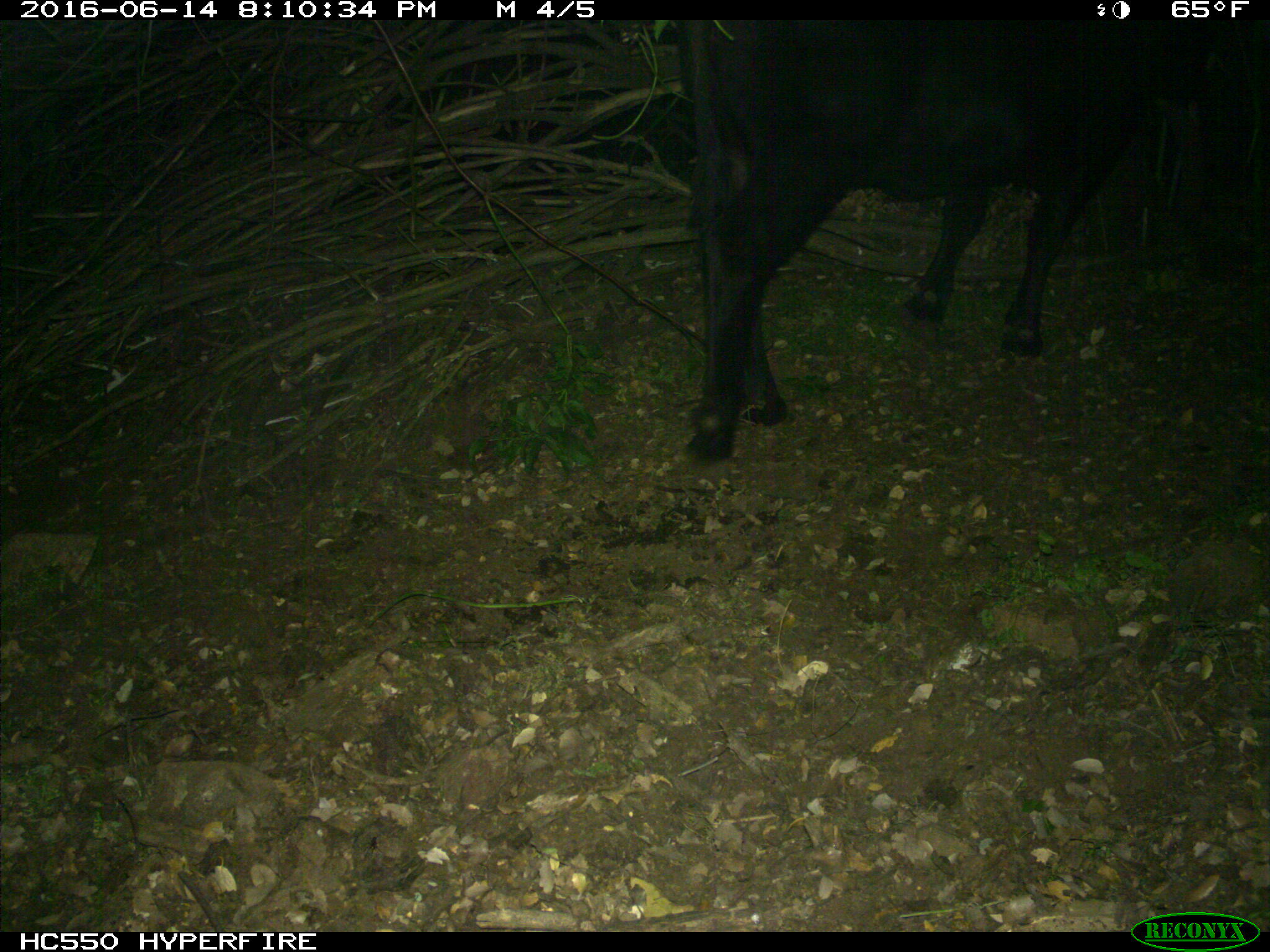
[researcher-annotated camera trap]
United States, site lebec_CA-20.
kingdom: Animalia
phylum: Chordata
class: Mammalia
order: Artiodactyla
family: Bovidae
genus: Bos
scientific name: Bos taurus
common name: domestic cow